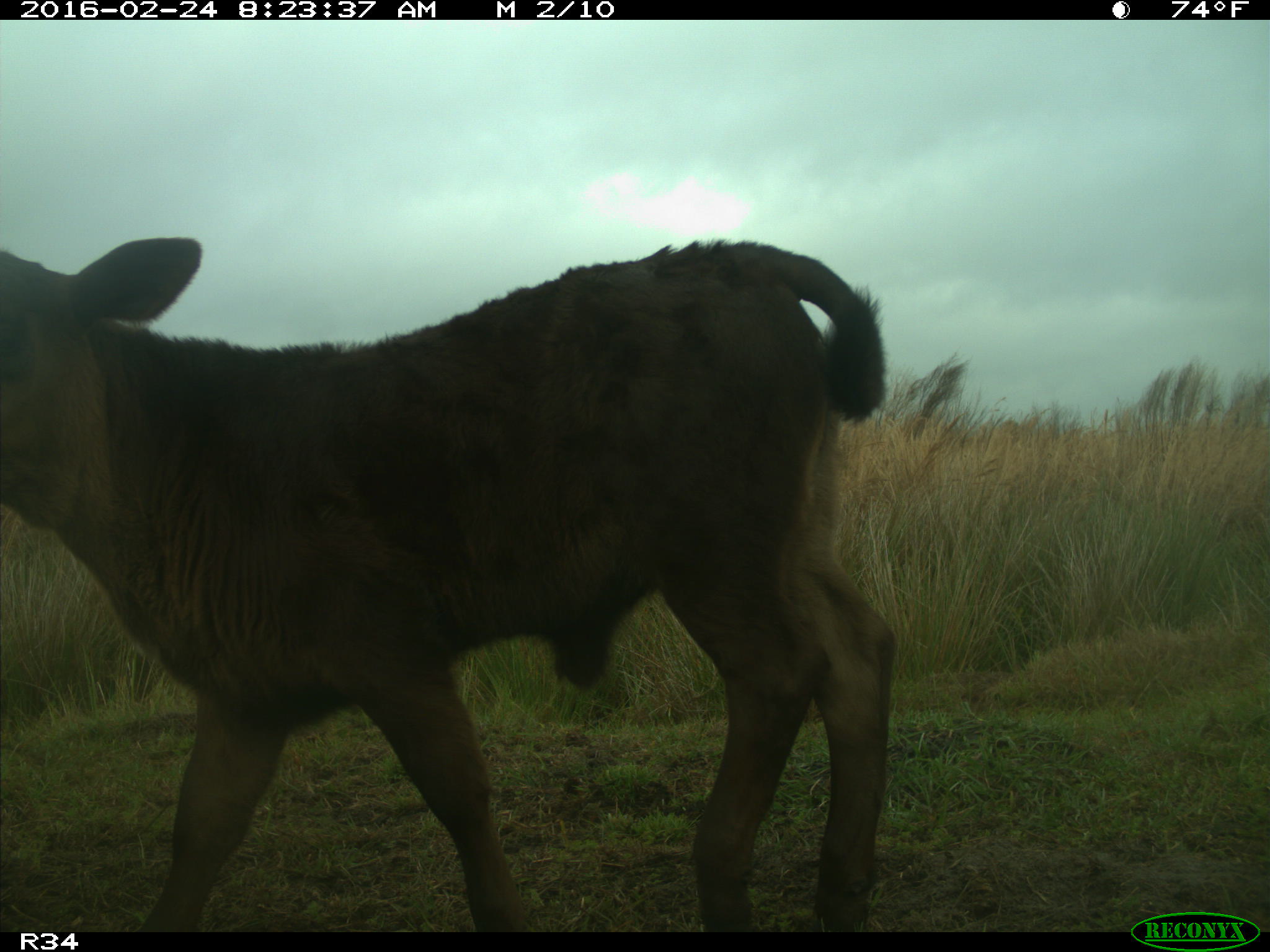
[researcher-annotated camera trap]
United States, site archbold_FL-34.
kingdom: Animalia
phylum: Chordata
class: Mammalia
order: Artiodactyla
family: Bovidae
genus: Bos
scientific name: Bos taurus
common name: domestic cow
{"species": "Bos taurus (domestic cow)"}